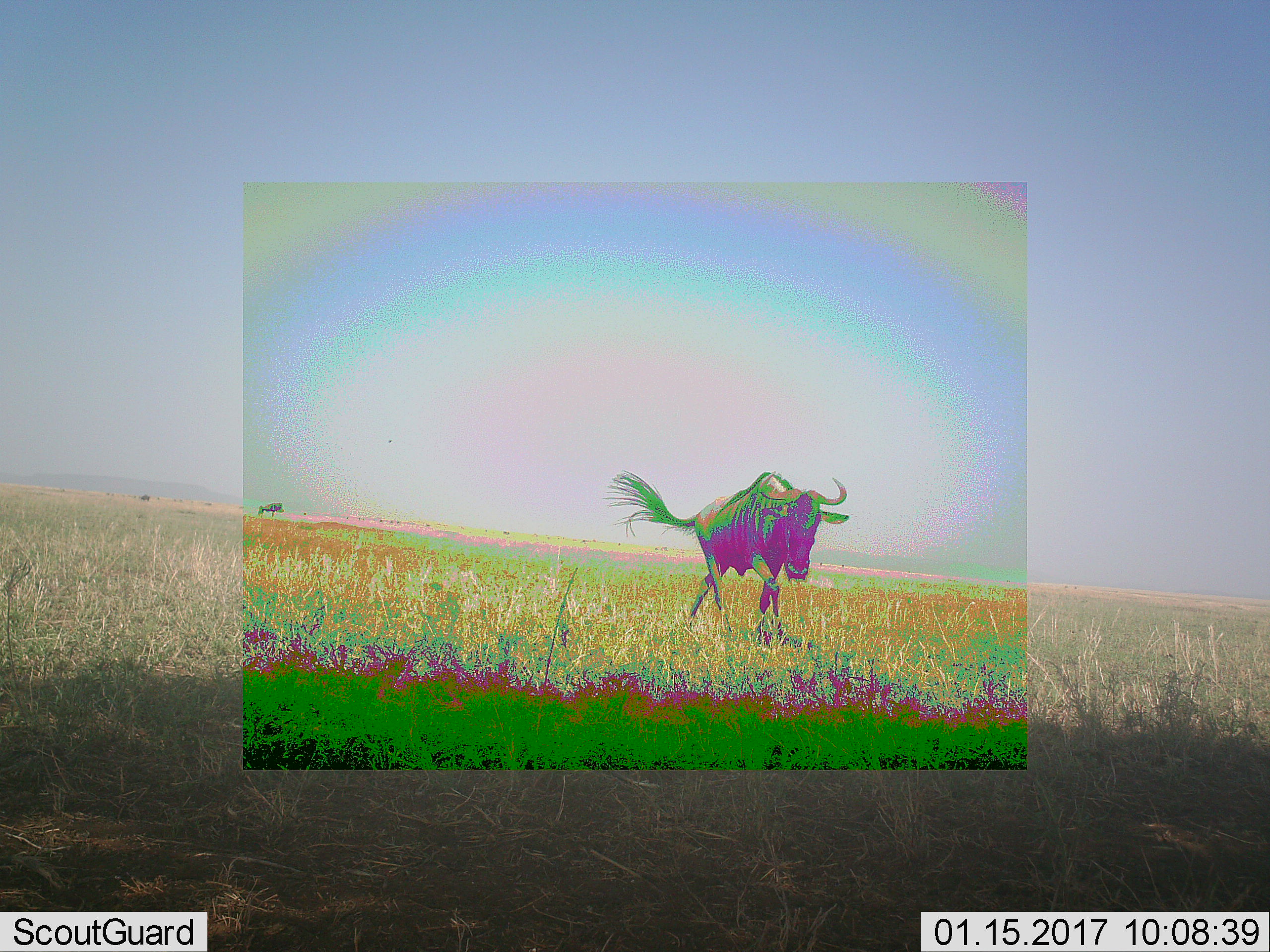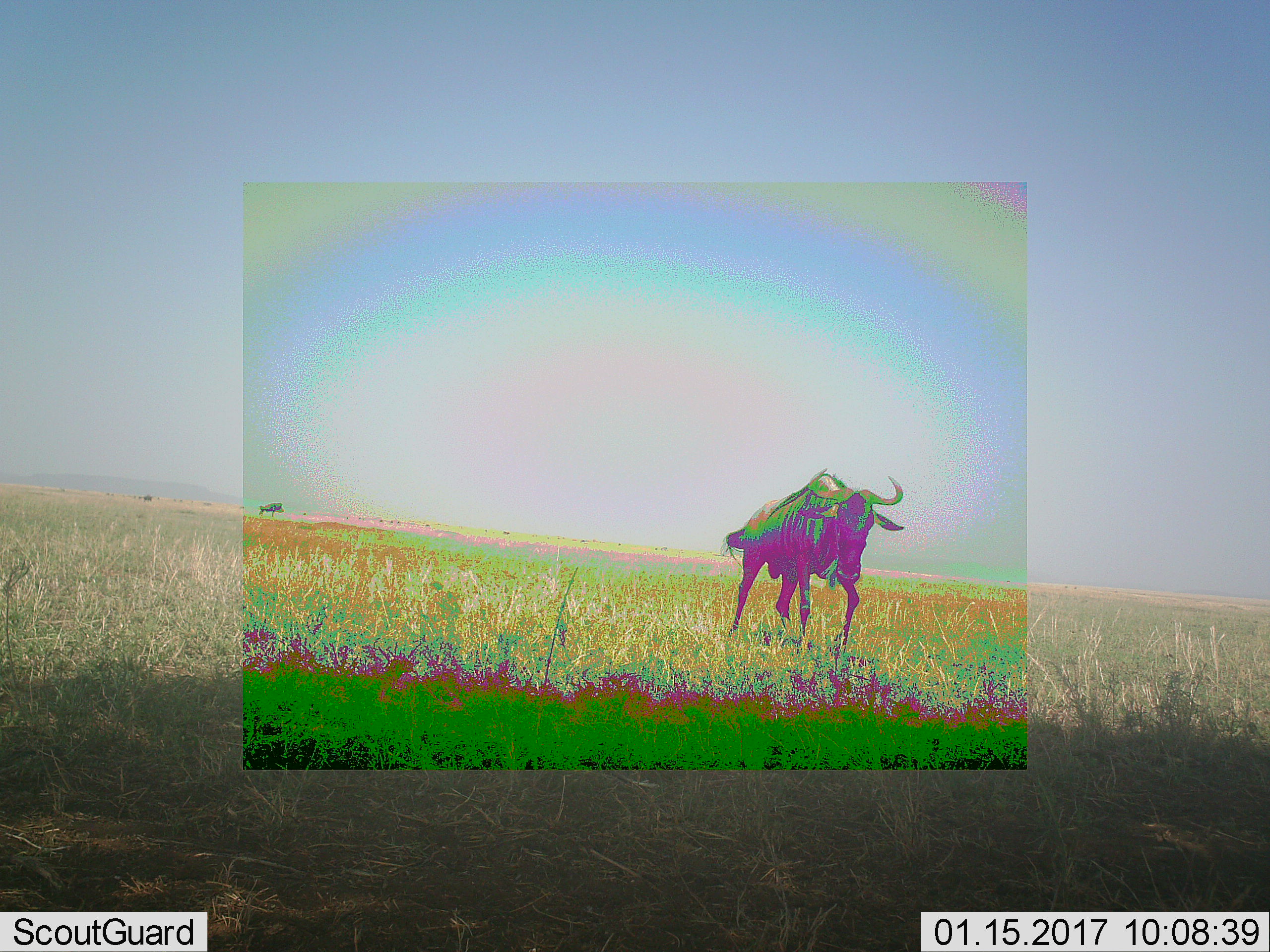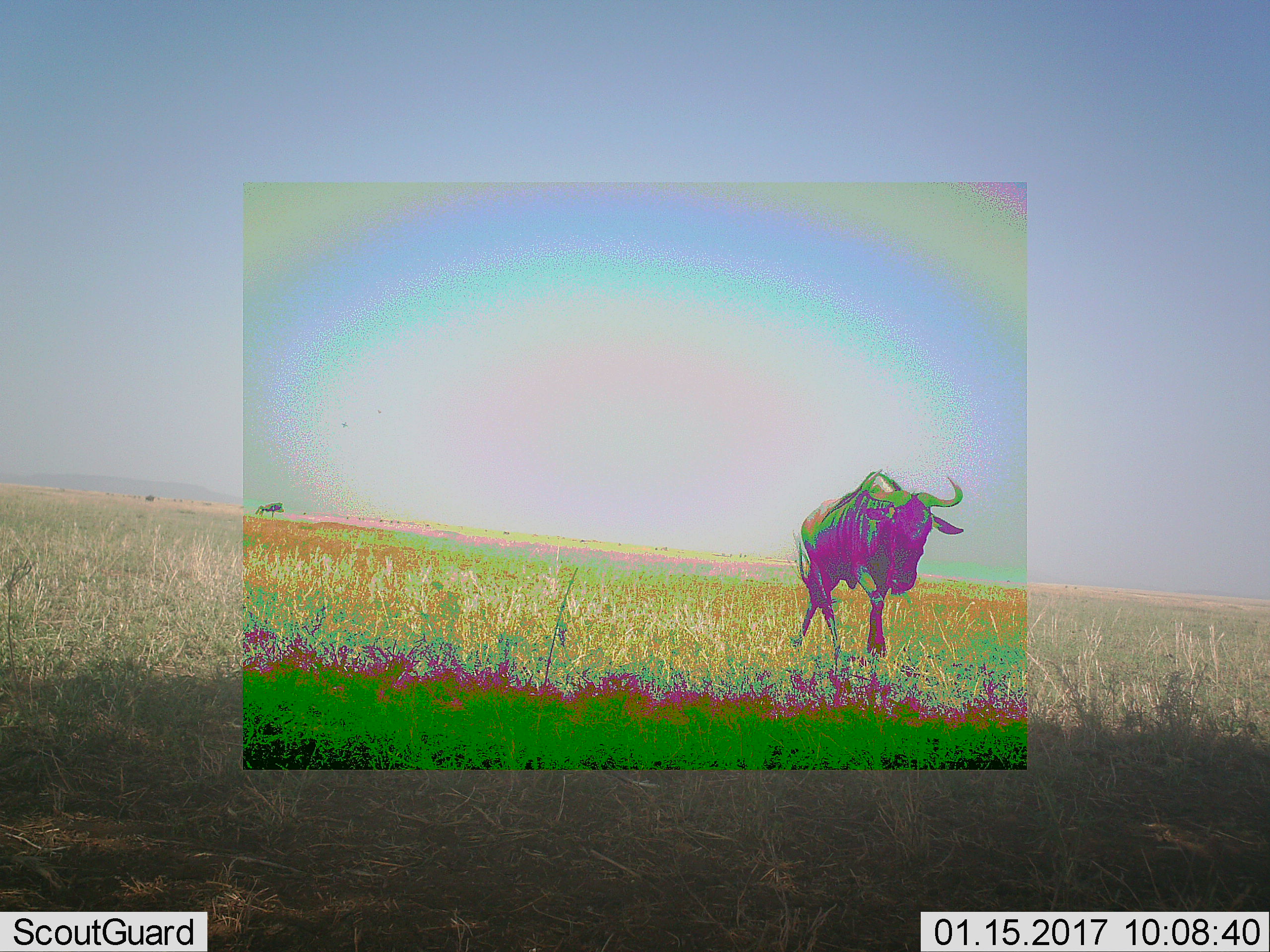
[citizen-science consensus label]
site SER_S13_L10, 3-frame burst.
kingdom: Animalia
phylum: Chordata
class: Mammalia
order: Artiodactyla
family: Bovidae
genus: Connochaetes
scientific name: Connochaetes taurinus taurinus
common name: blue wildebeest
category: wildebeestblue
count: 1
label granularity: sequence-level